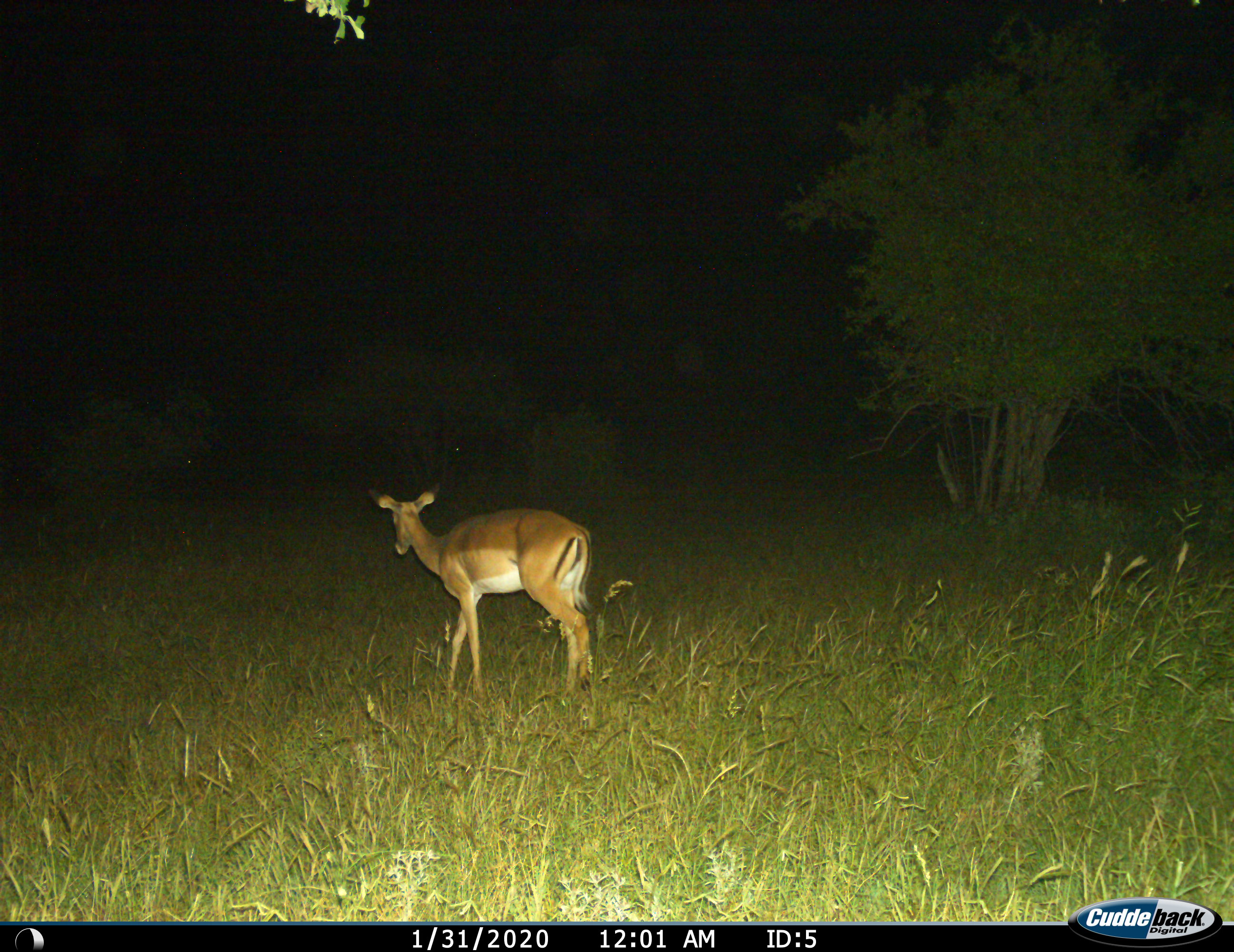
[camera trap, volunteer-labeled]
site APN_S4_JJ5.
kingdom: Animalia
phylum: Chordata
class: Mammalia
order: Artiodactyla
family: Bovidae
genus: Aepyceros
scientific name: Aepyceros melampus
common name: impala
Impala (Aepyceros melampus), count 1. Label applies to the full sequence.